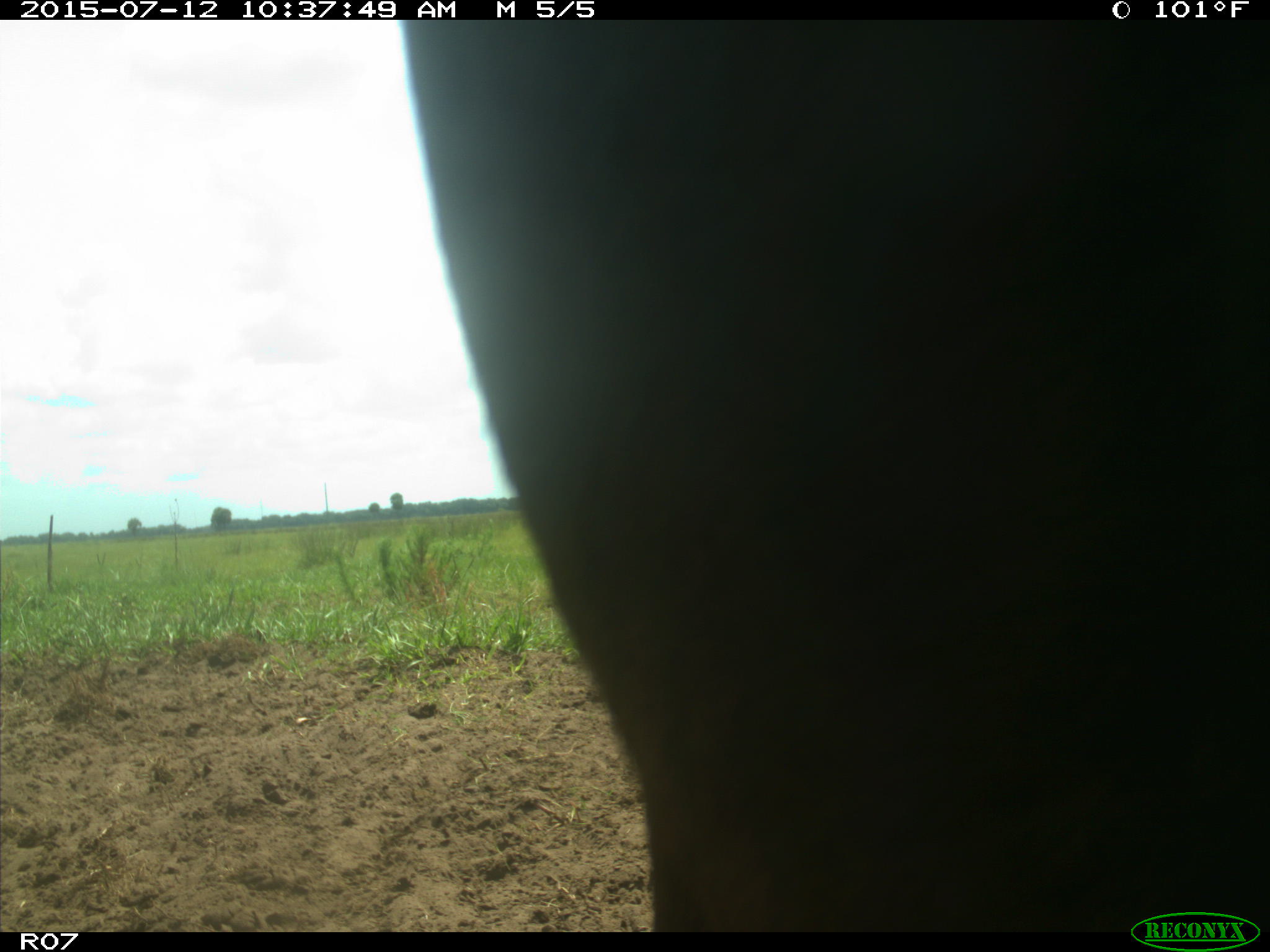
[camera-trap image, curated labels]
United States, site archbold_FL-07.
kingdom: Animalia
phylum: Chordata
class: Mammalia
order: Artiodactyla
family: Bovidae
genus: Bos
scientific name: Bos taurus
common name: domestic cow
Bos taurus (domestic cow).